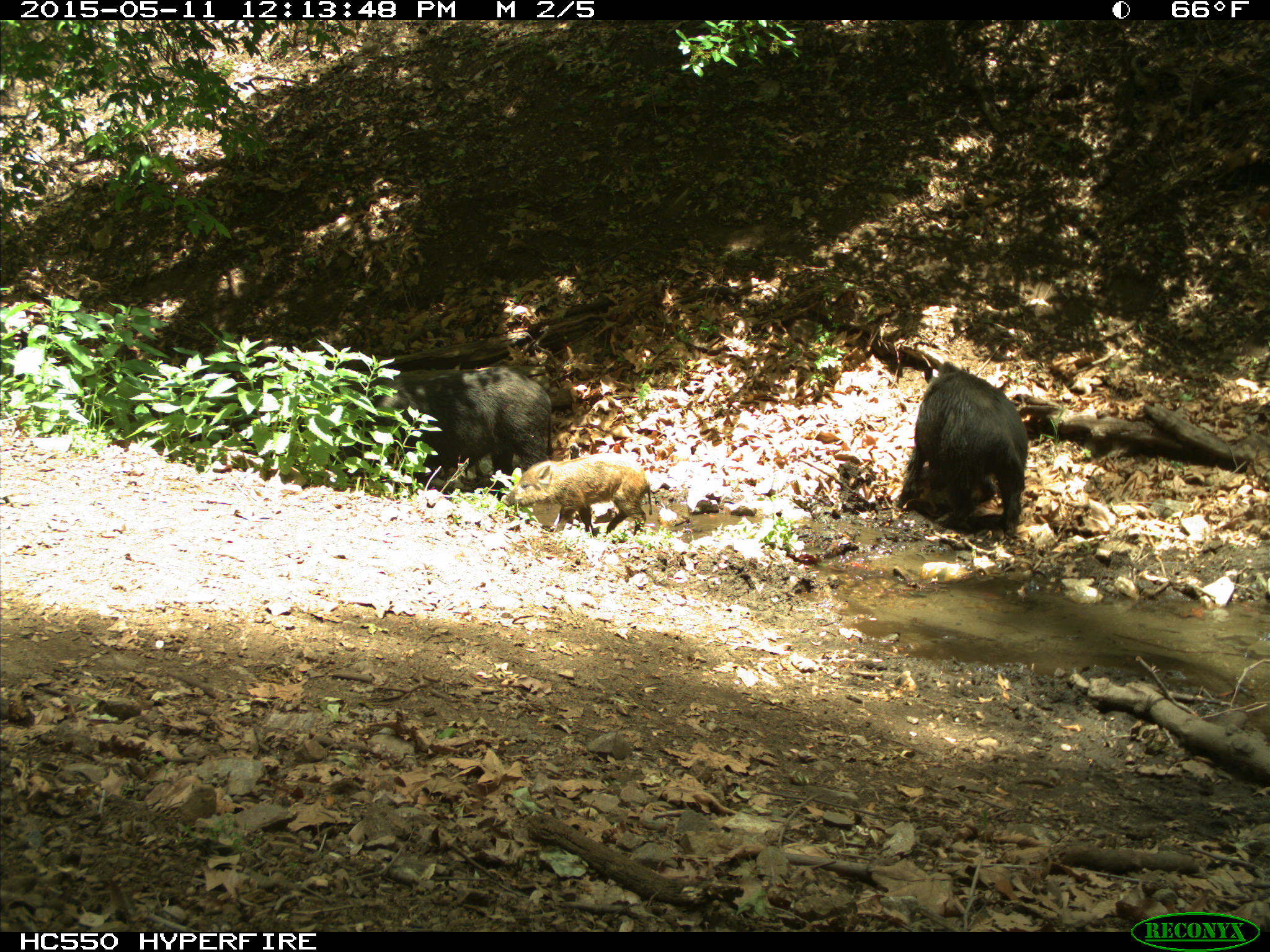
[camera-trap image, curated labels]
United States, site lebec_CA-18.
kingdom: Animalia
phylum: Chordata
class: Mammalia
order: Artiodactyla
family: Suidae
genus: Sus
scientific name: Sus scrofa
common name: wild boar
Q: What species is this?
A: Sus scrofa (wild boar).